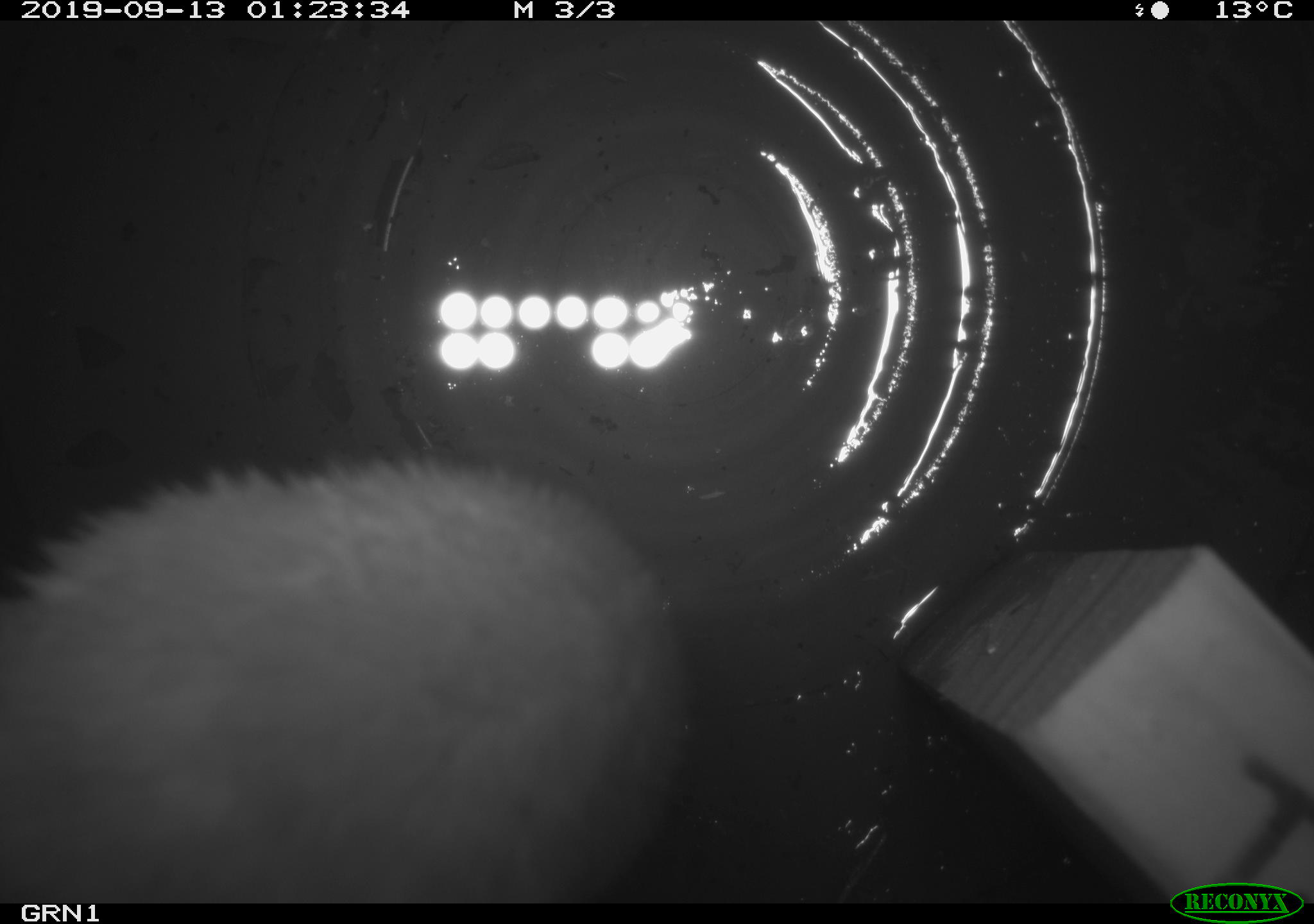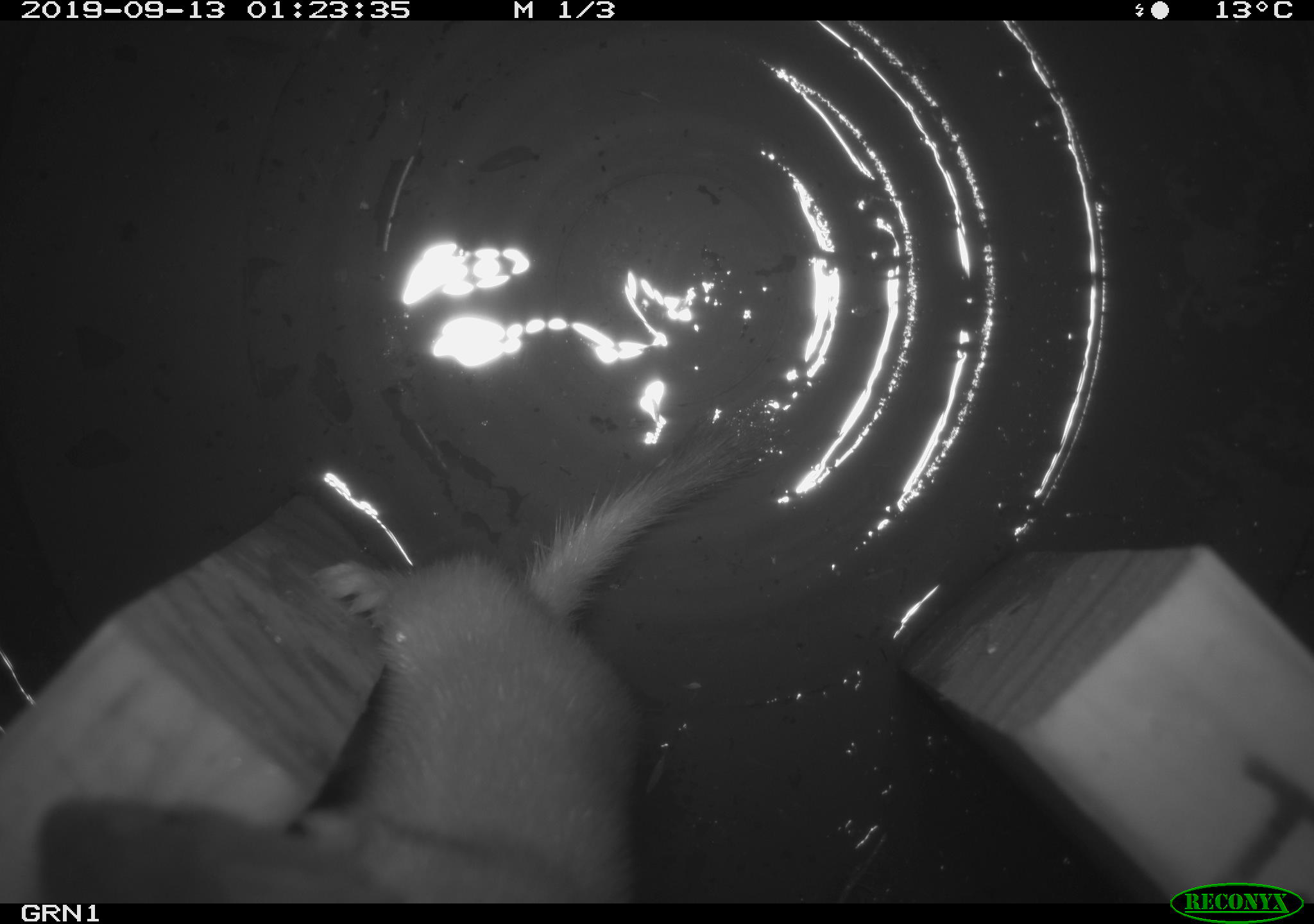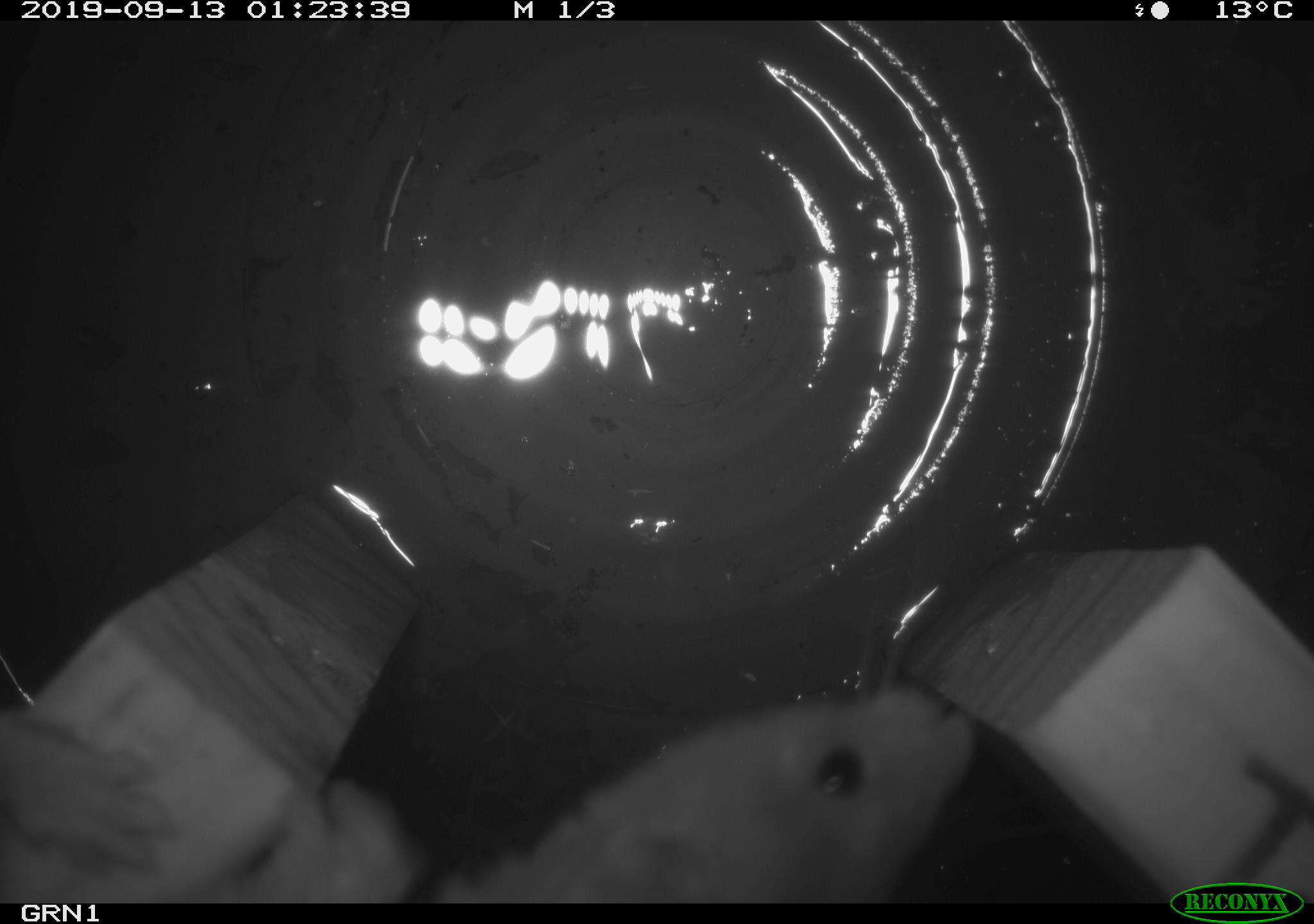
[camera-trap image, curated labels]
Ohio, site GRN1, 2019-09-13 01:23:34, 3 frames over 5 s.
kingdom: Animalia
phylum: Chordata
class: Mammalia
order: Carnivora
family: Mustelidae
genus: Neogale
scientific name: Neogale frenata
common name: long-tailed weasel